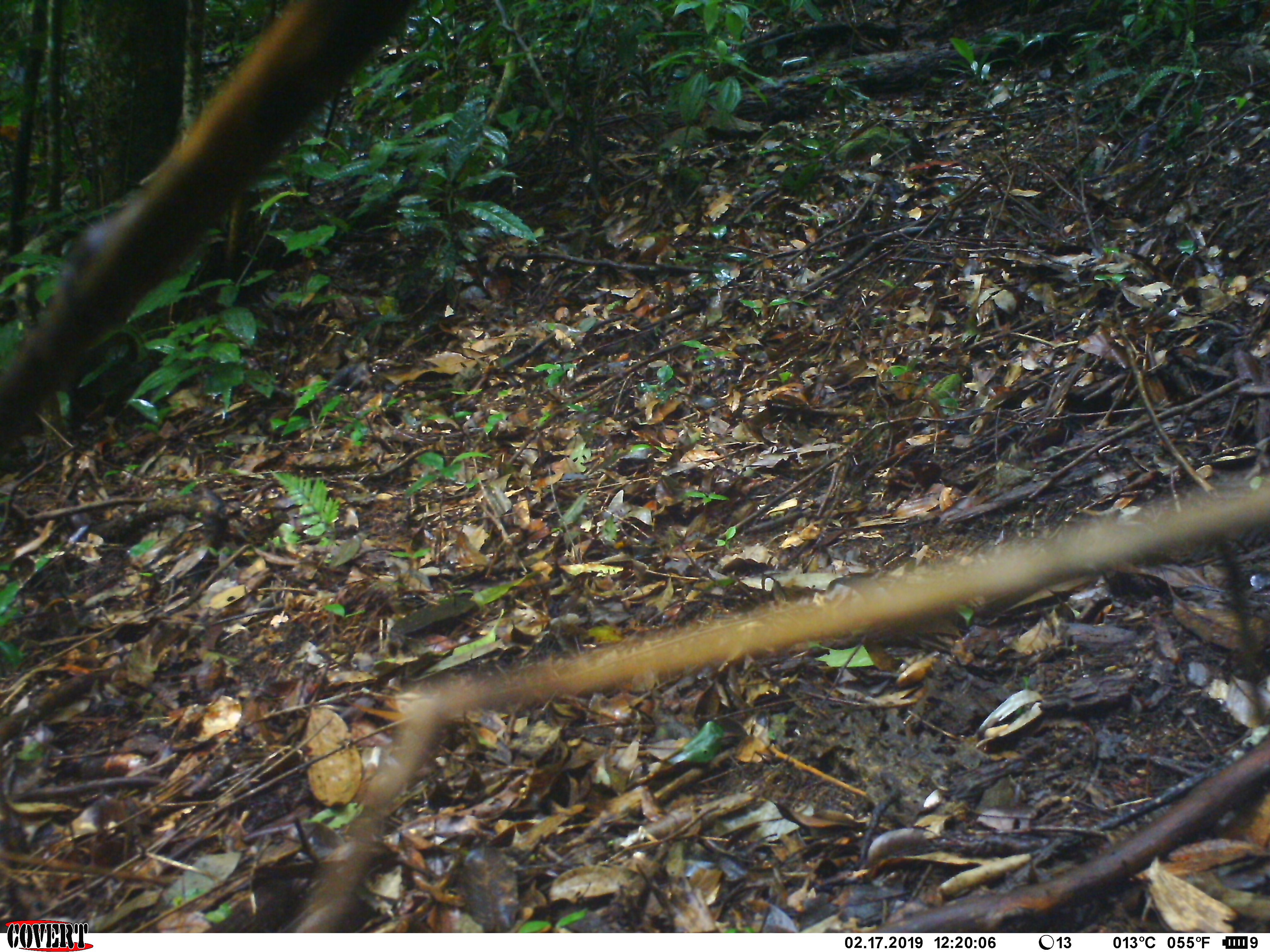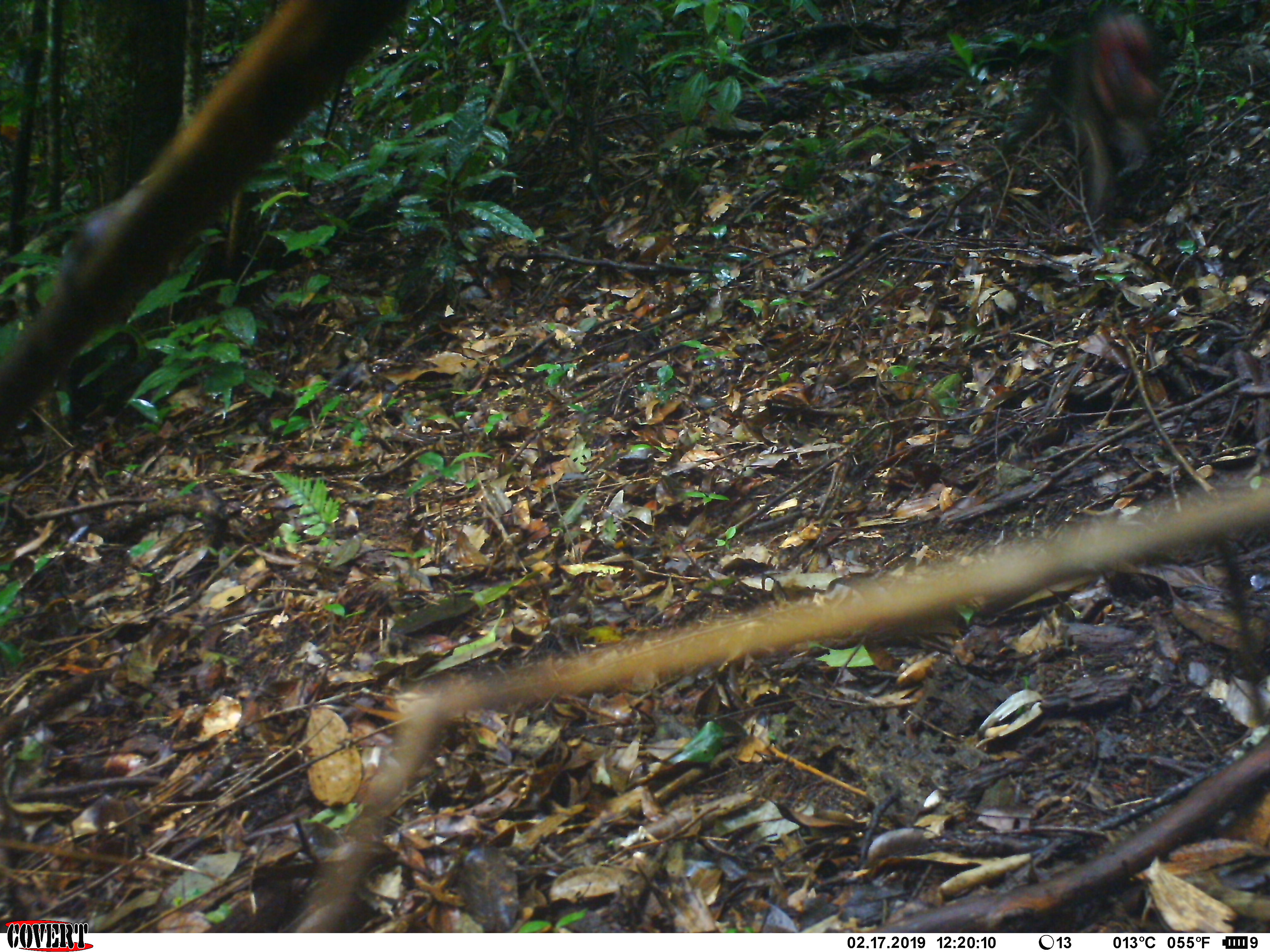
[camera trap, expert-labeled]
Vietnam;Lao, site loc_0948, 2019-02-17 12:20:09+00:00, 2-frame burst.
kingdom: Animalia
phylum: Chordata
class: Mammalia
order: Primates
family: Cercopithecidae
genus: Macaca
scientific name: Macaca arctoides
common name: stump-tailed macaque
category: stump tailed macaque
Stump tailed macaque (stump-tailed macaque) (Macaca arctoides). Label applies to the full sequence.